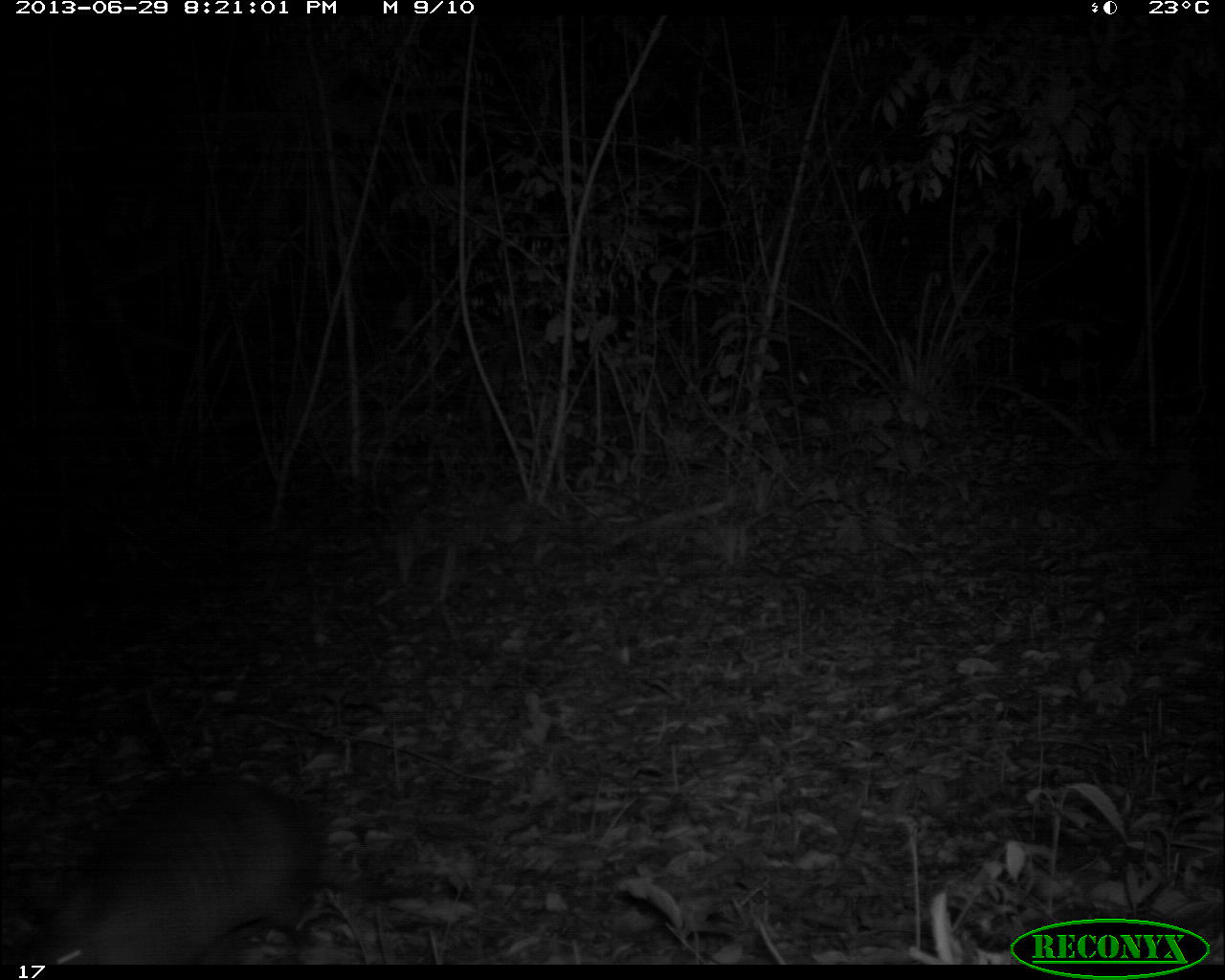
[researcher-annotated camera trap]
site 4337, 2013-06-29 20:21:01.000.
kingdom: Animalia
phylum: Chordata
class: Mammalia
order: Cingulata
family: Dasypodidae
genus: Dasypus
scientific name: Dasypus novemcinctus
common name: nine-banded armadillo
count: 1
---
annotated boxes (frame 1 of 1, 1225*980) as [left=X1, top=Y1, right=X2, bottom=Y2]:
dasypus novemcinctus: [left=4, top=767, right=322, bottom=966]